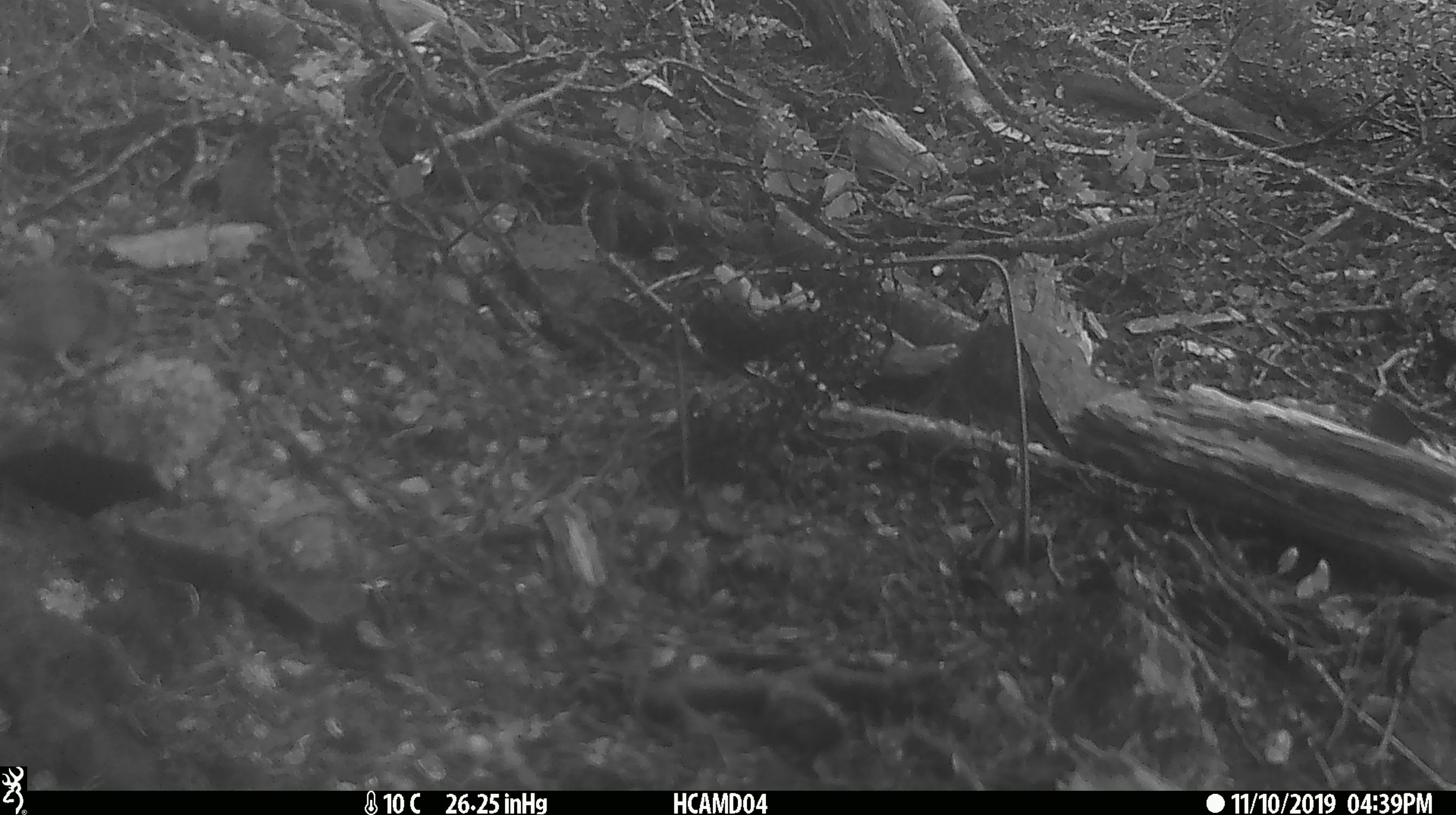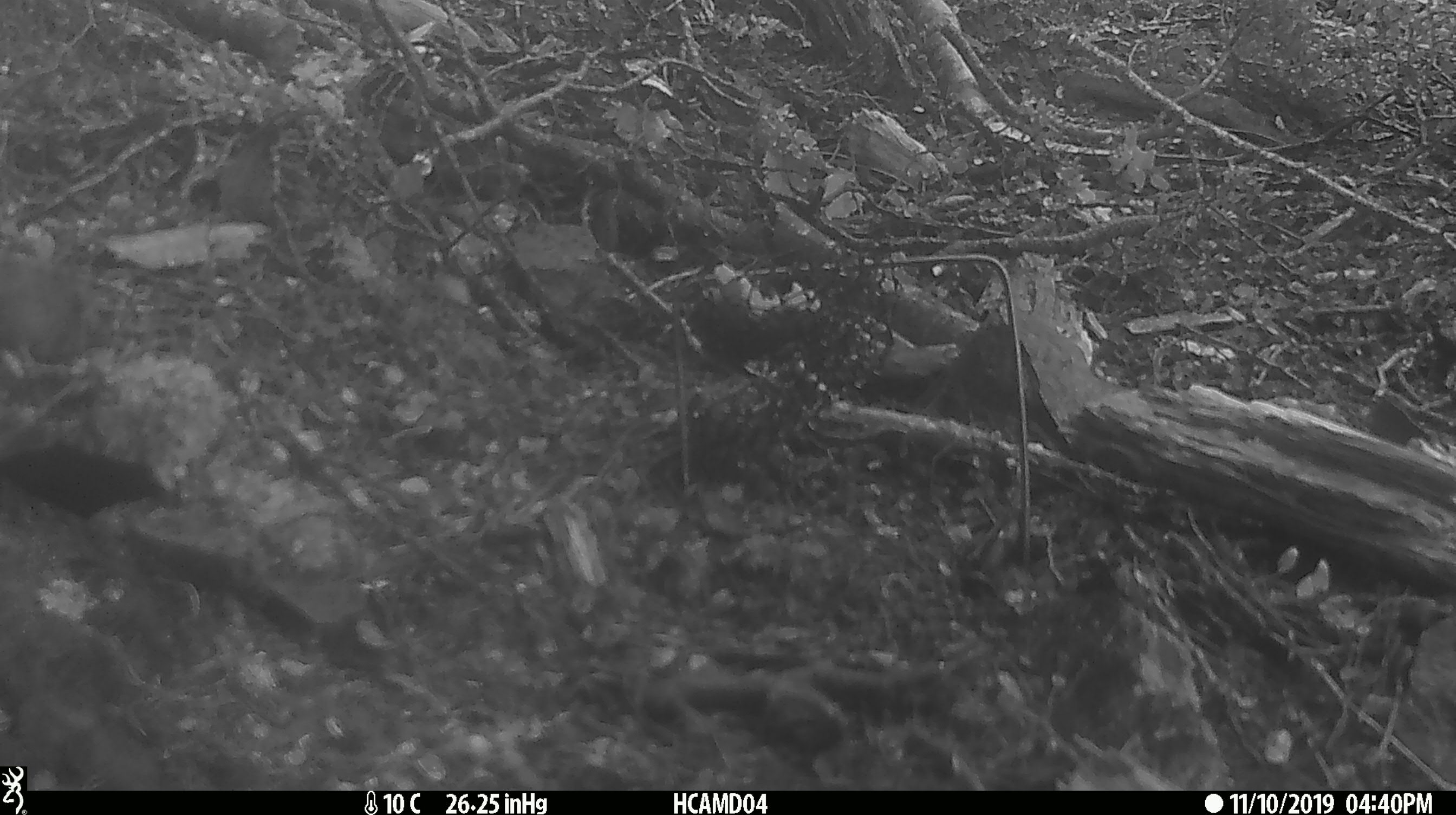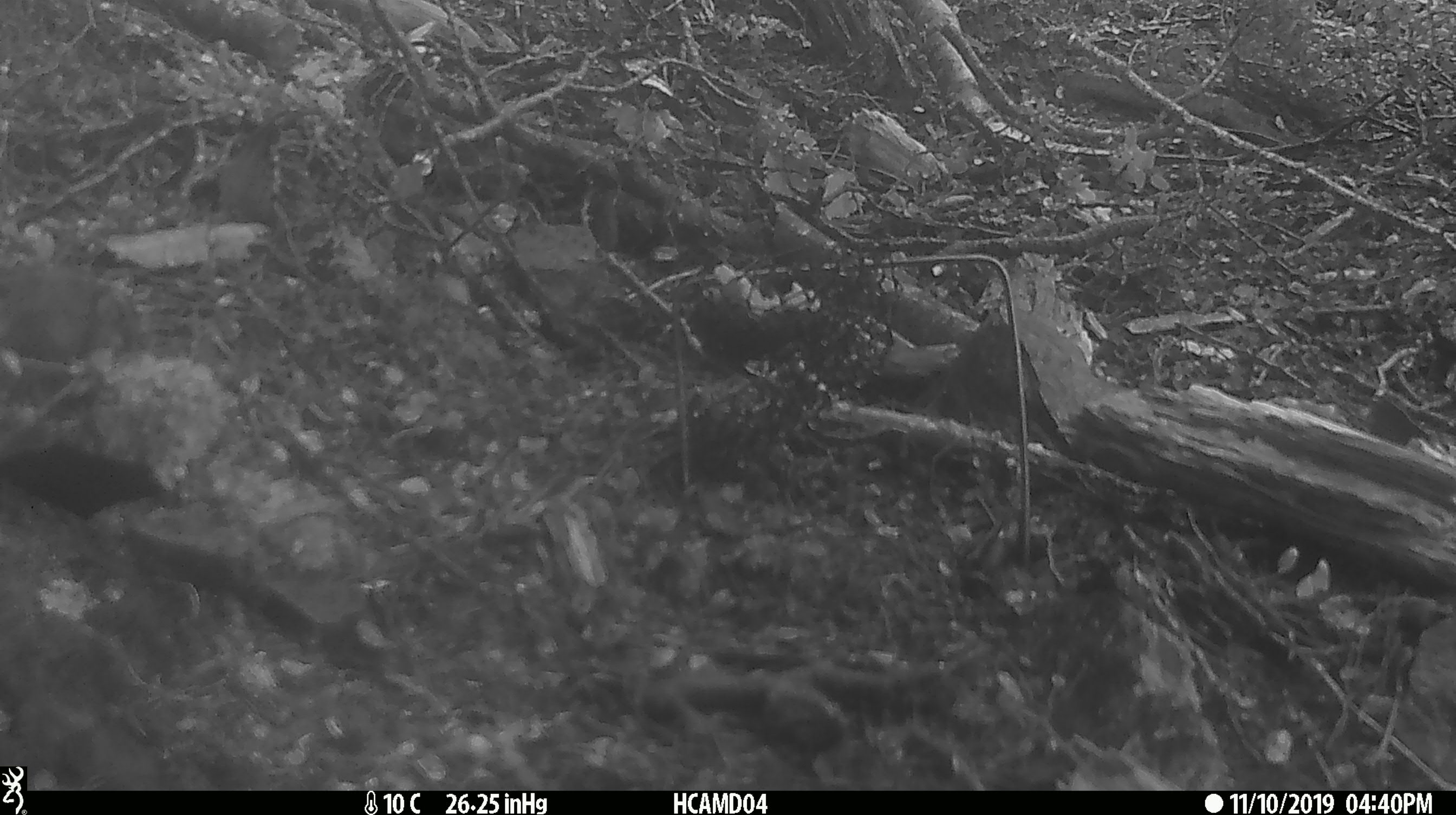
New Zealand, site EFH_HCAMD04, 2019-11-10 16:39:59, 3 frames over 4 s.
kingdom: Animalia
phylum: Chordata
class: Mammalia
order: Rodentia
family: Muridae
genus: Mus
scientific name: Mus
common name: mouse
Mouse (Mus).